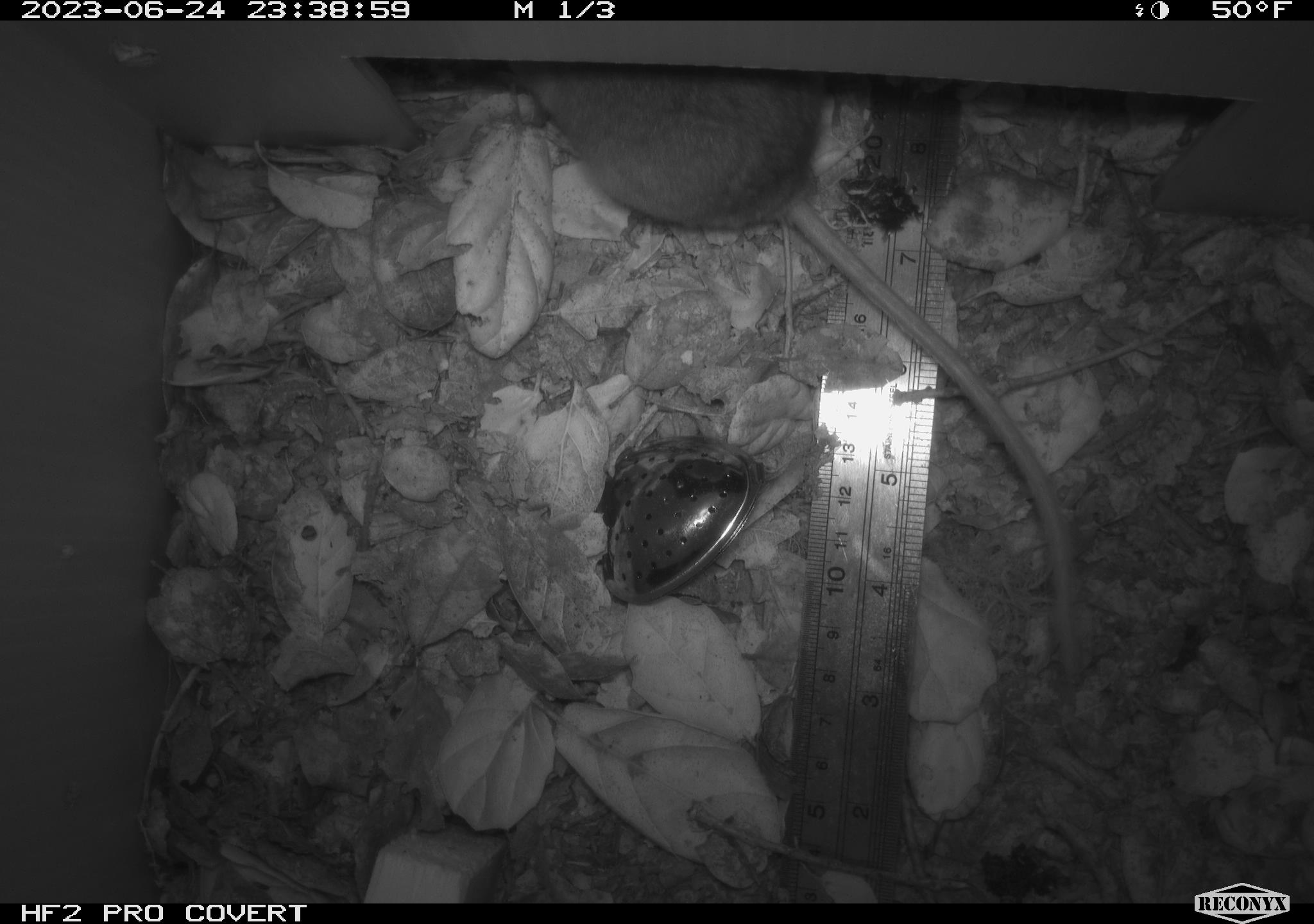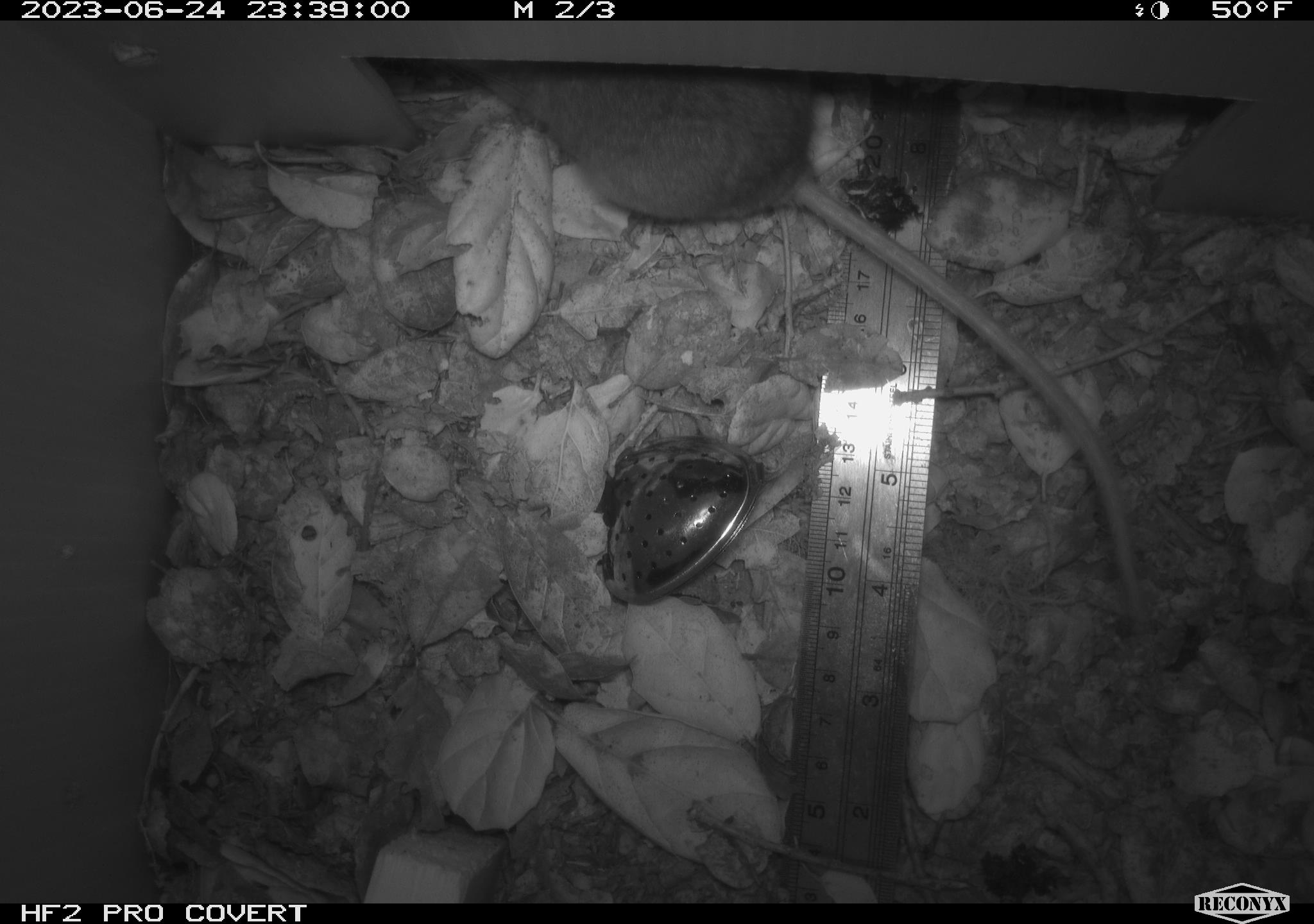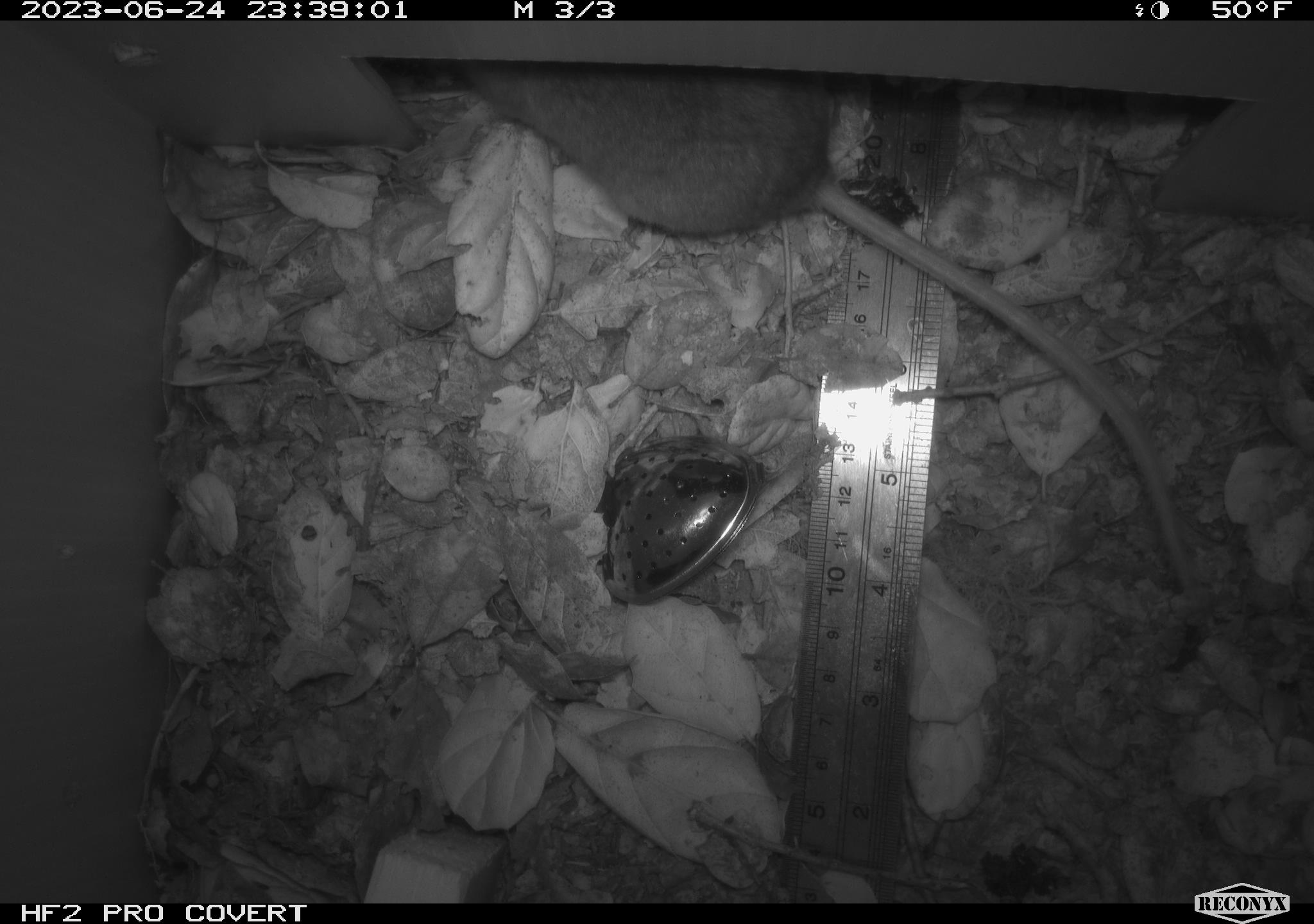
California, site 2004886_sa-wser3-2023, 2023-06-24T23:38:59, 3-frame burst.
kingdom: Animalia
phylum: Chordata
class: Mammalia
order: Rodentia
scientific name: Rodentia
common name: mouse species